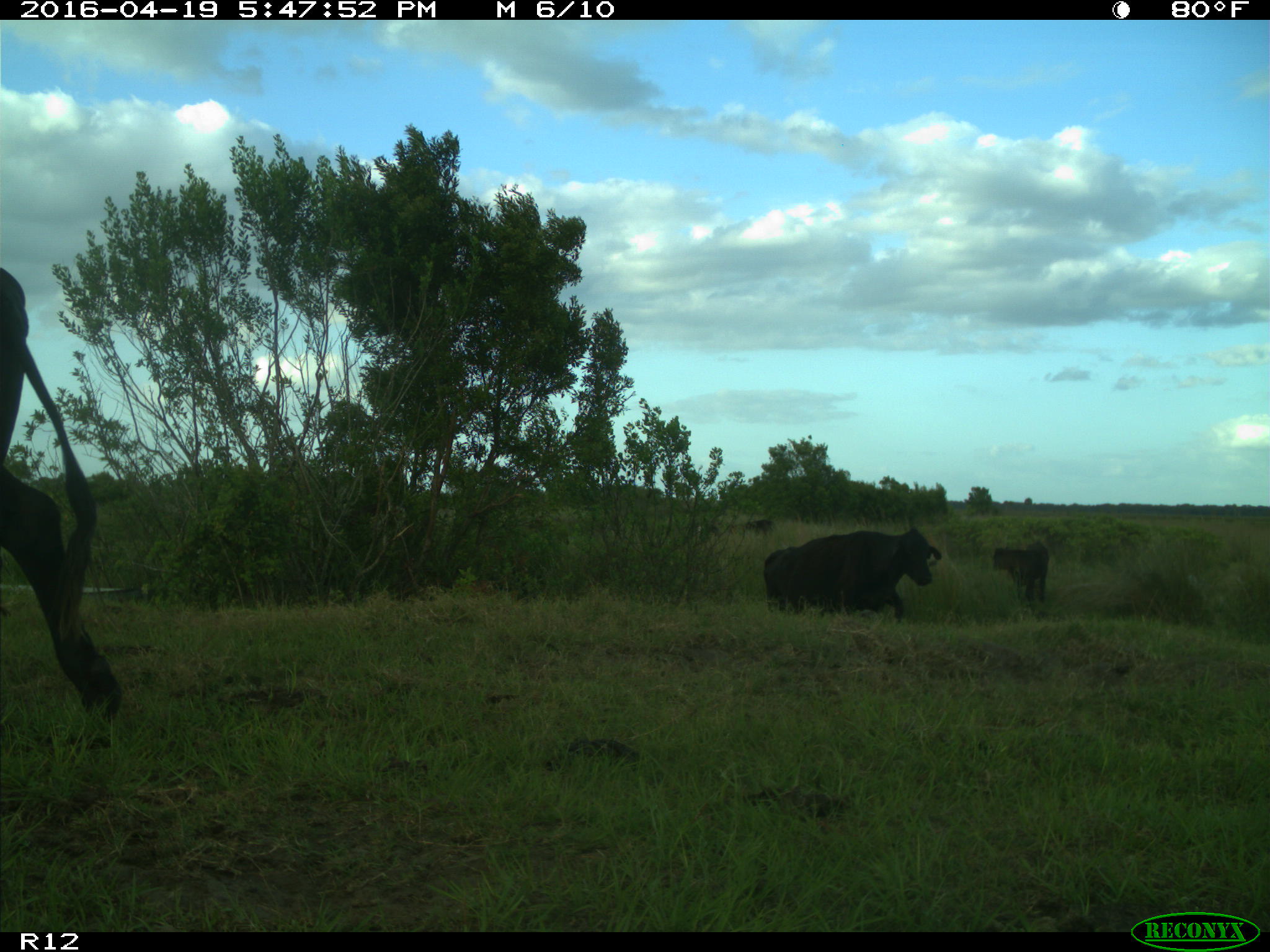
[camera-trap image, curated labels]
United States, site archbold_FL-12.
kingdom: Animalia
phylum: Chordata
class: Mammalia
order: Artiodactyla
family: Bovidae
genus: Bos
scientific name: Bos taurus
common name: domestic cow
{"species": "Bos taurus (domestic cow)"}